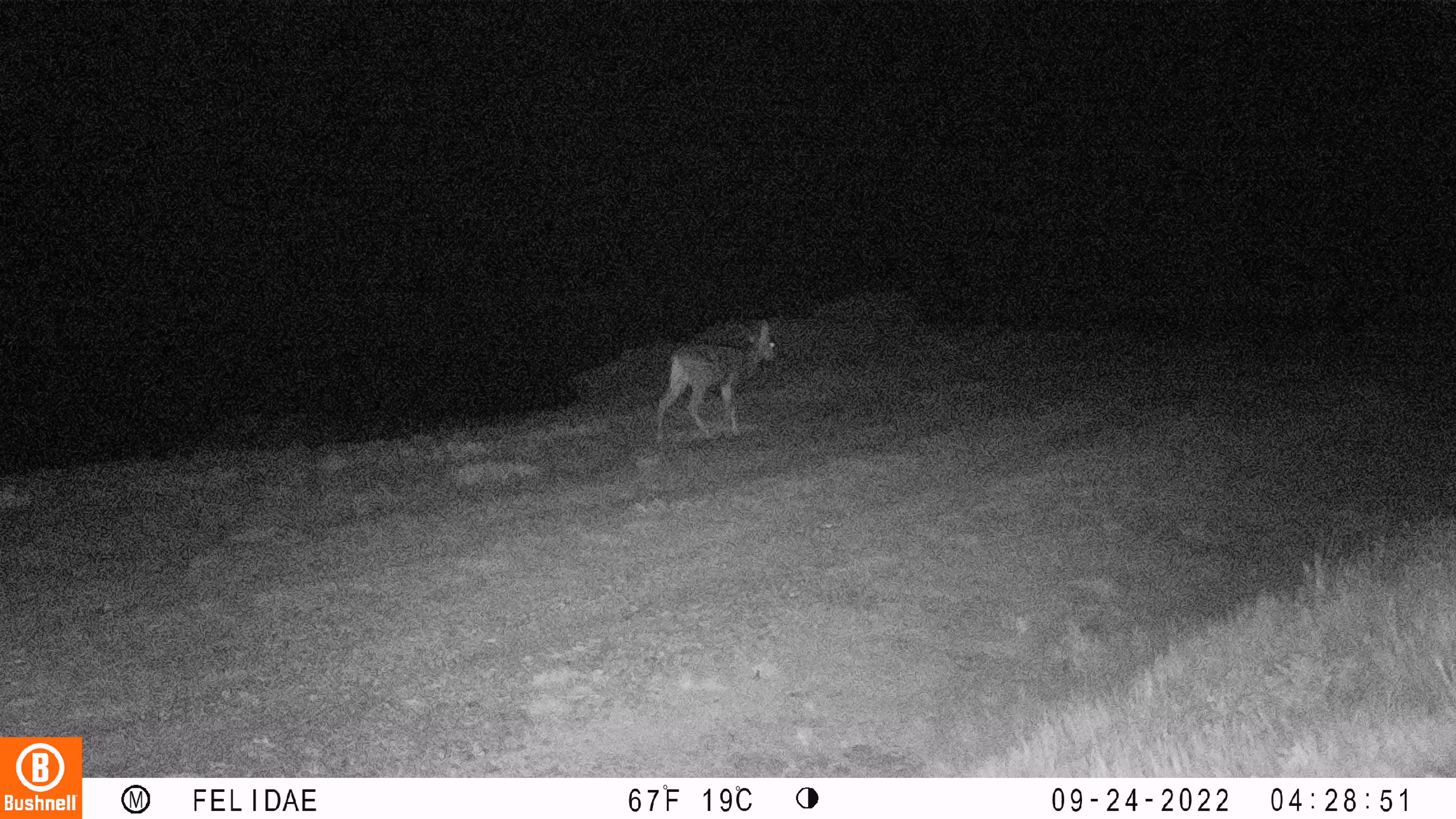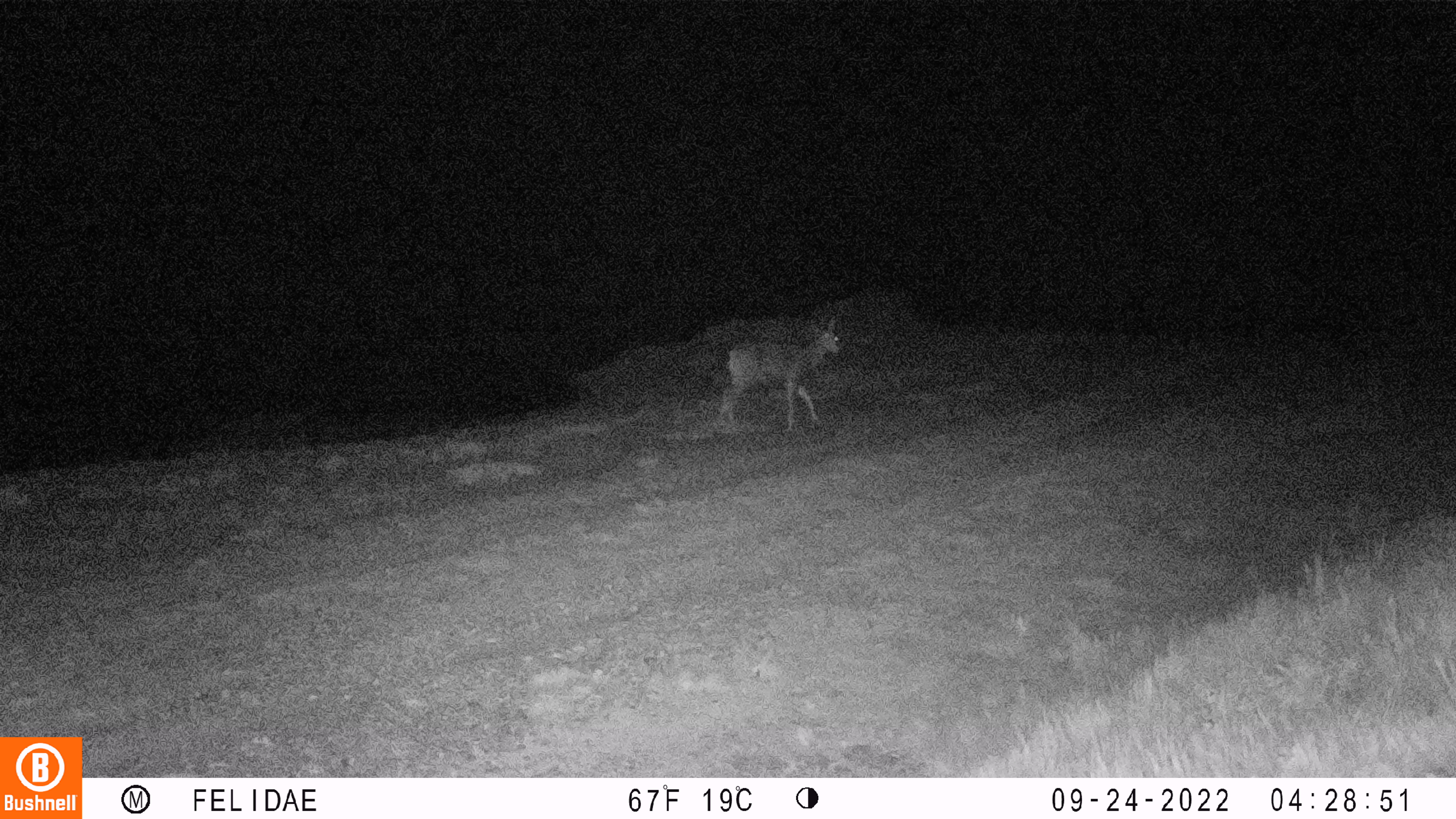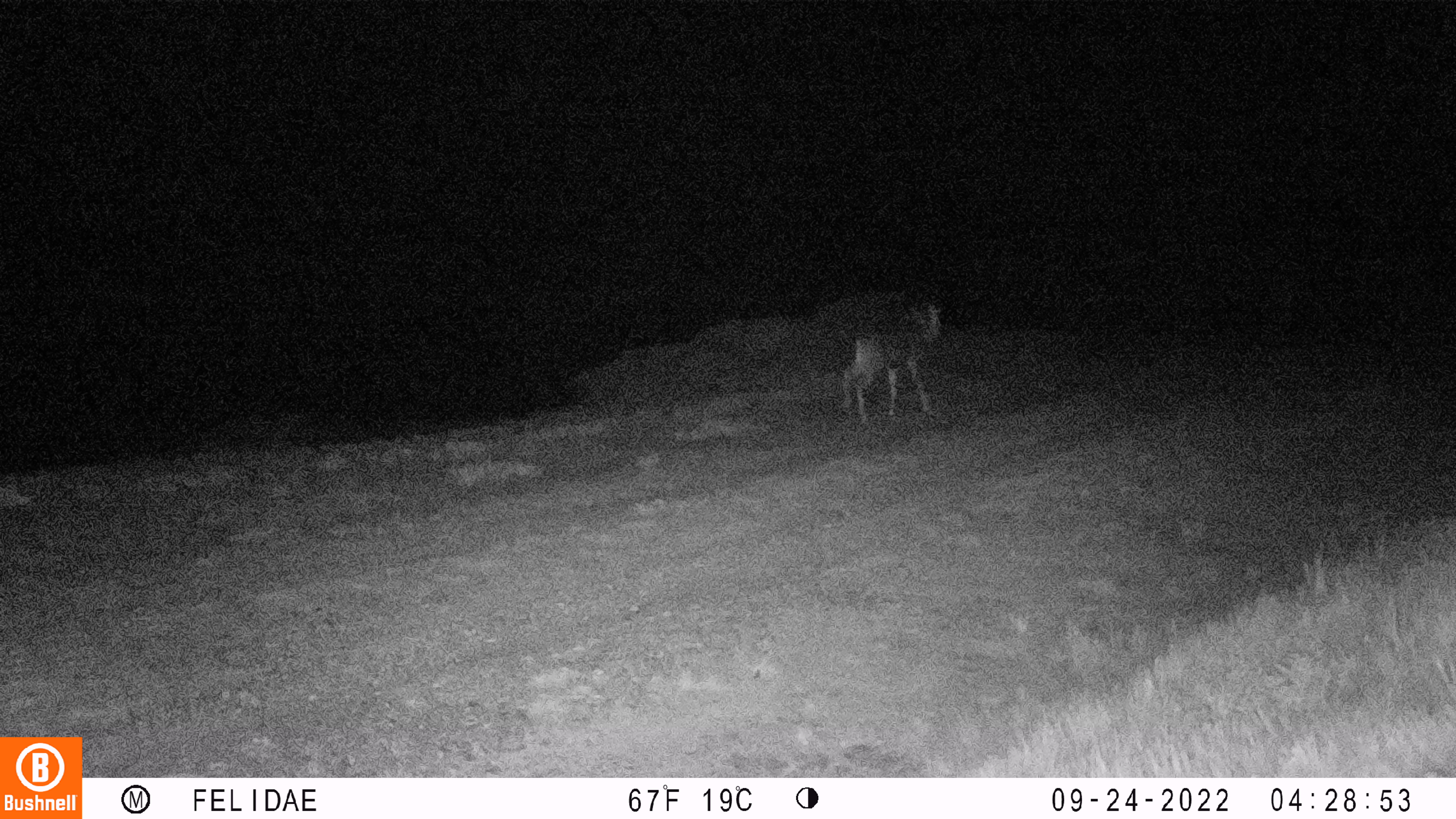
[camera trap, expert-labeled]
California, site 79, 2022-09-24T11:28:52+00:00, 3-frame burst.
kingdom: Animalia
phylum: Chordata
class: Mammalia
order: Artiodactyla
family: Cervidae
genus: Odocoileus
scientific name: Odocoileus hemionus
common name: mule deer